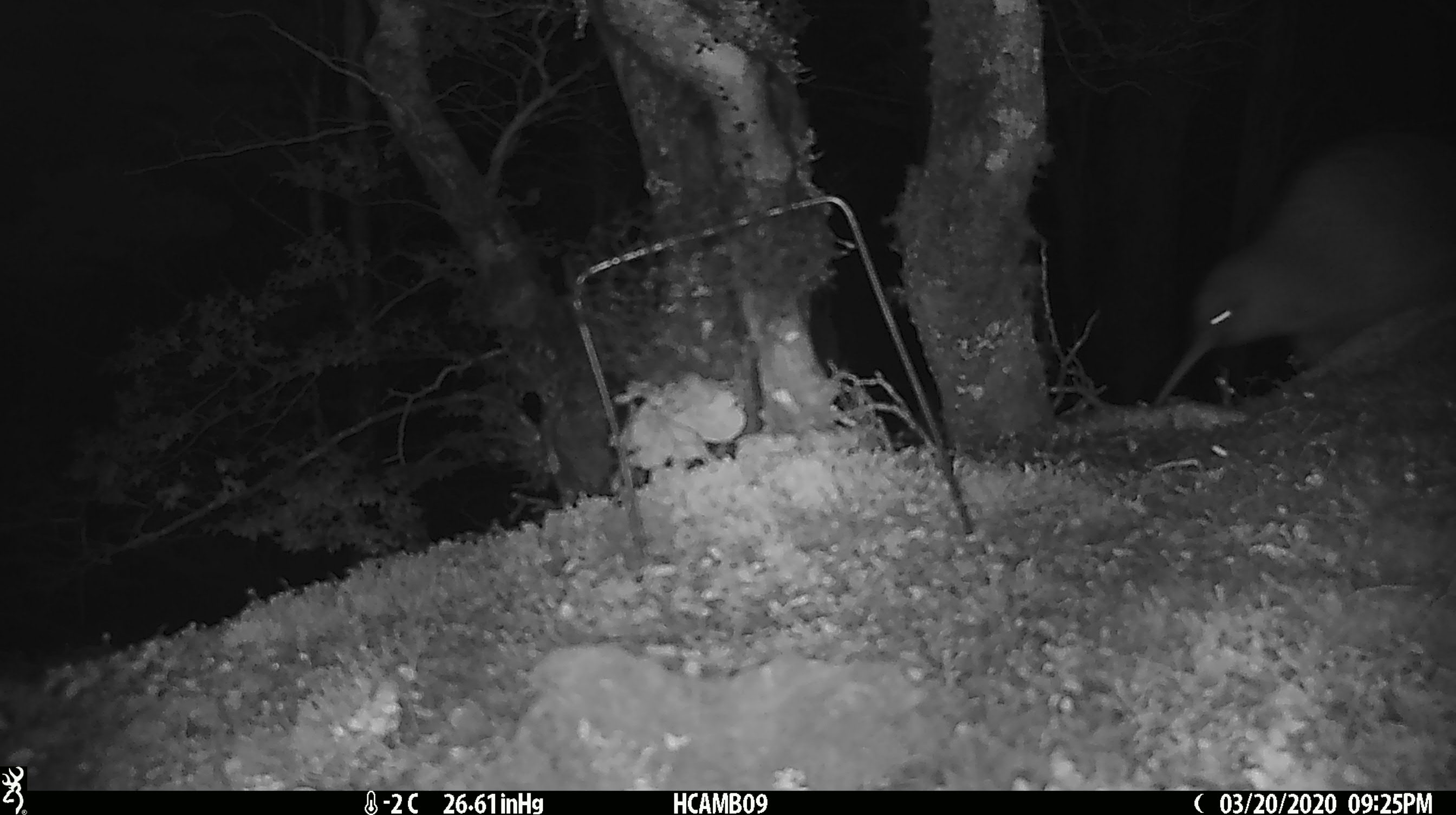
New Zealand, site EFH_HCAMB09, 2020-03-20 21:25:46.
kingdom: Animalia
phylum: Chordata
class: Aves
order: Apterygiformes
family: Apterygidae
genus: Apteryx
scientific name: Apteryx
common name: kiwi